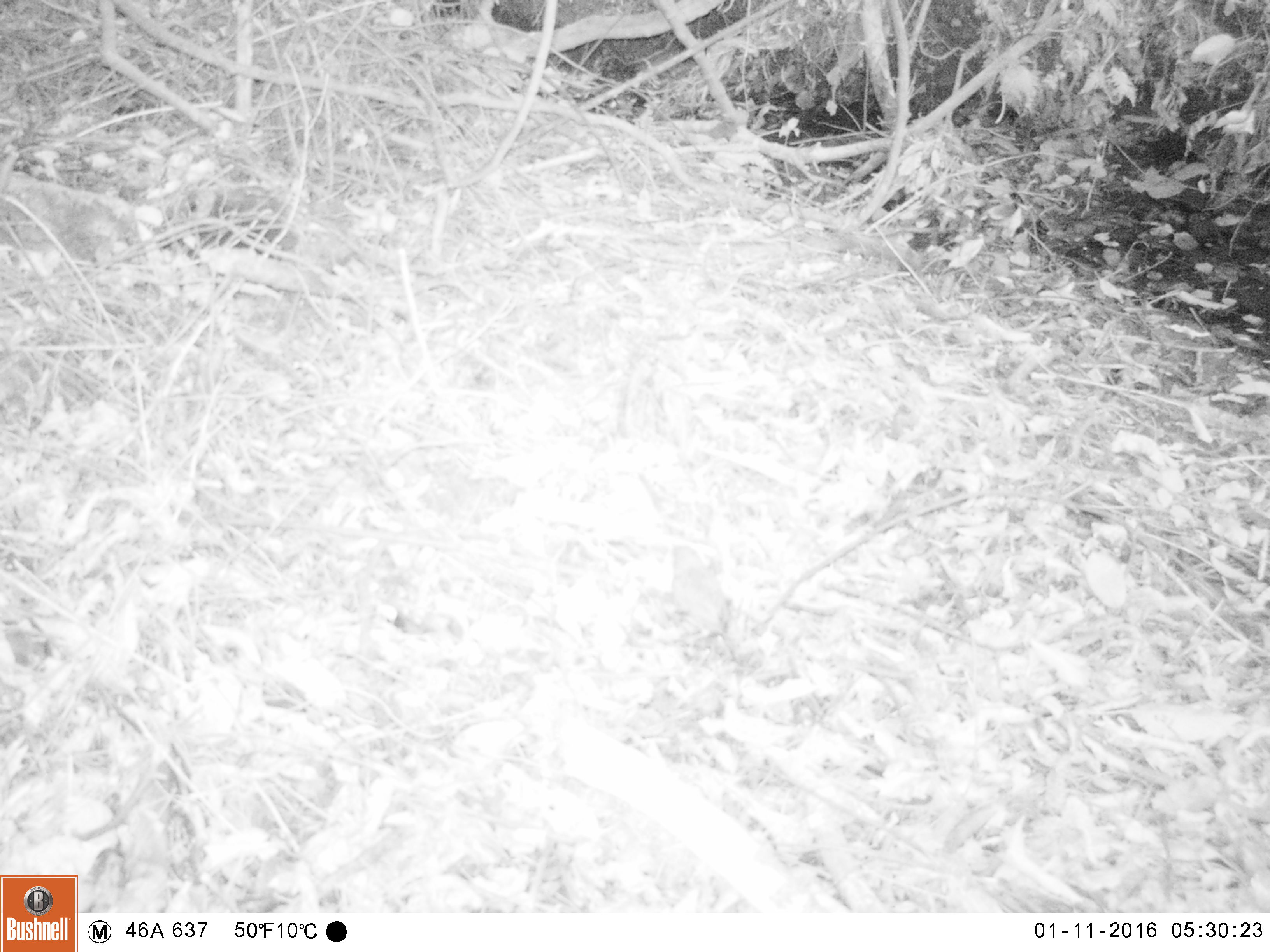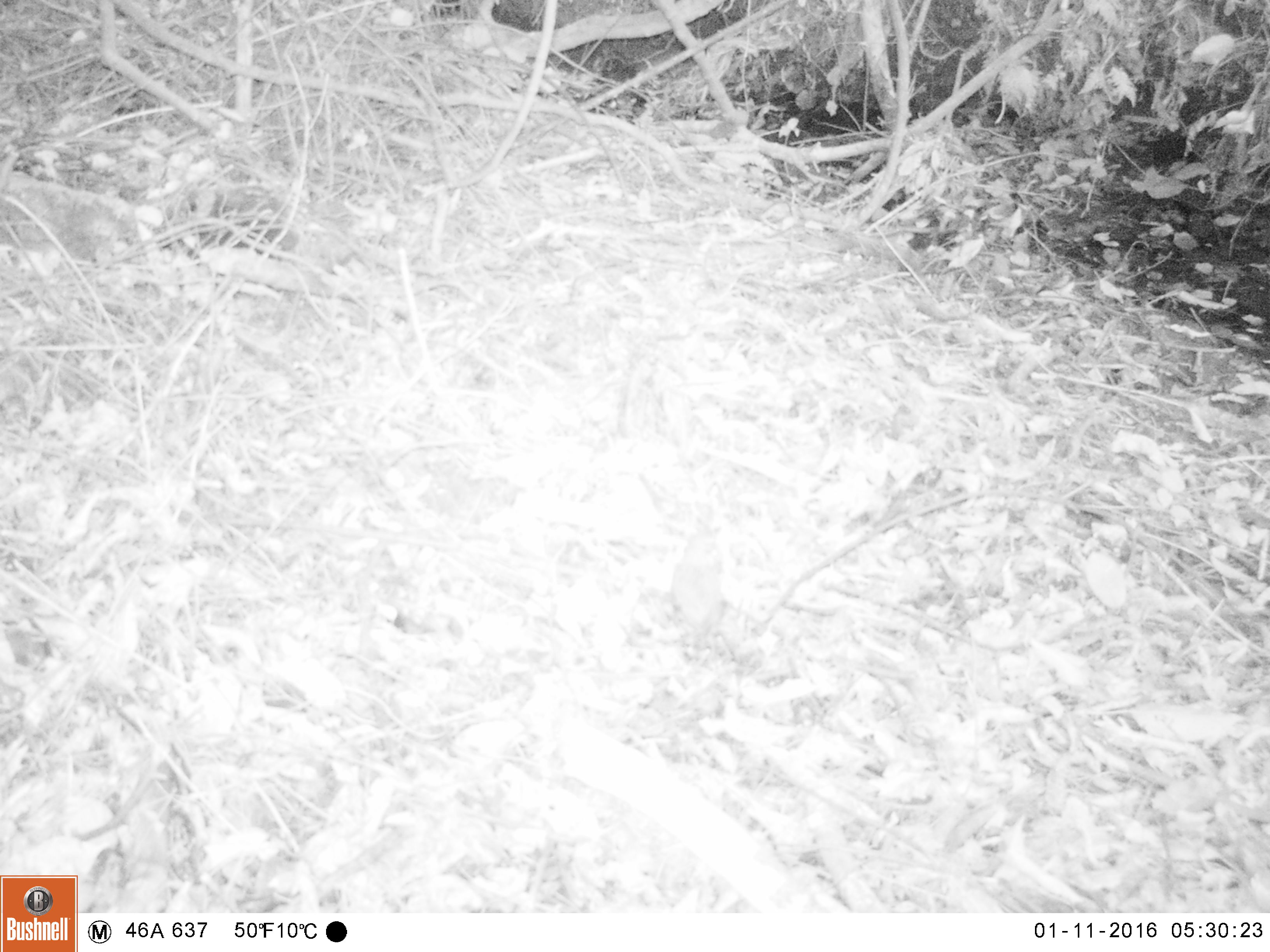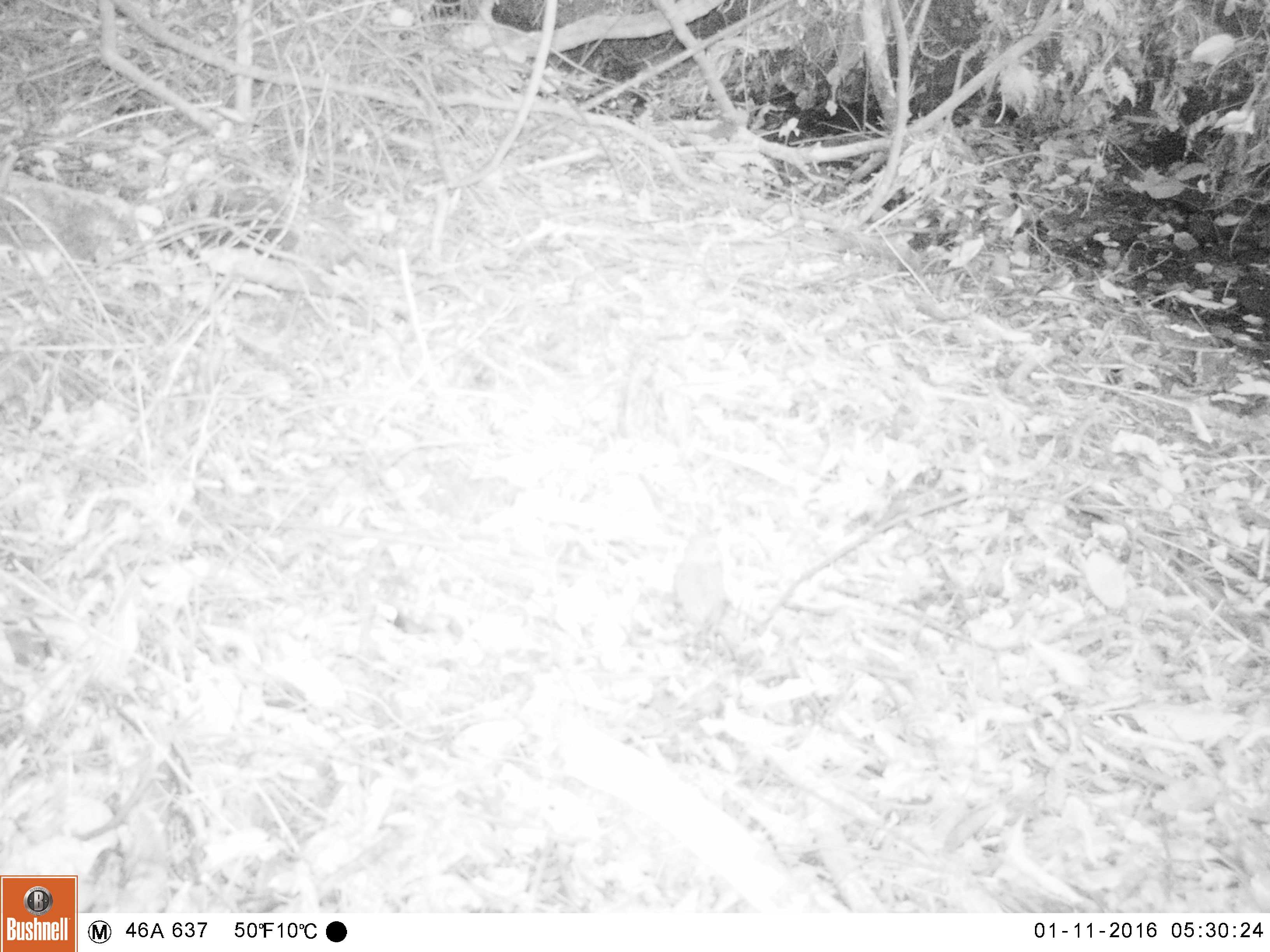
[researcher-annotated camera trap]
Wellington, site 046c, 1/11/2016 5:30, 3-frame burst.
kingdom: Animalia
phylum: Chordata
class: Aves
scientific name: Aves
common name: bird